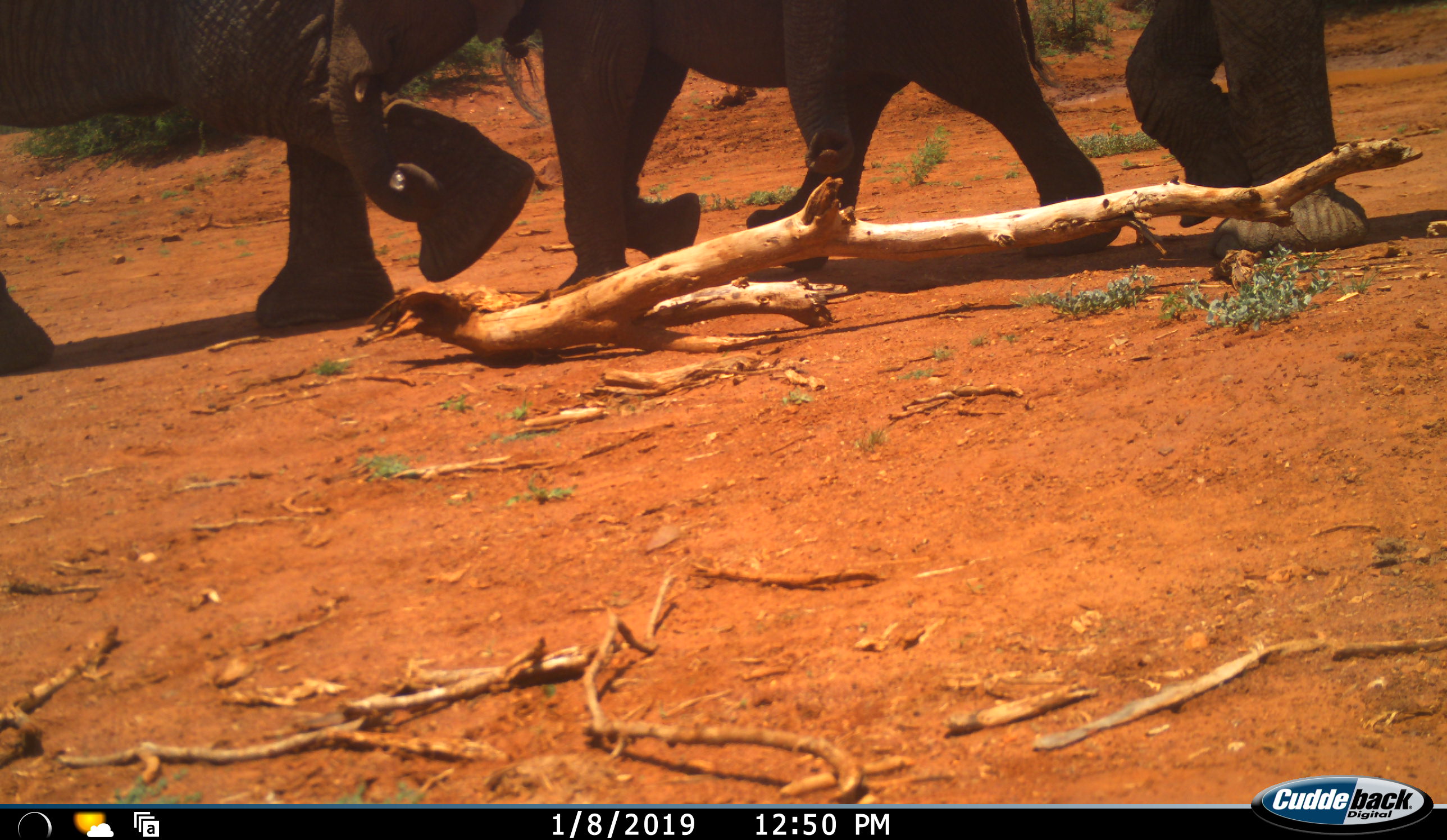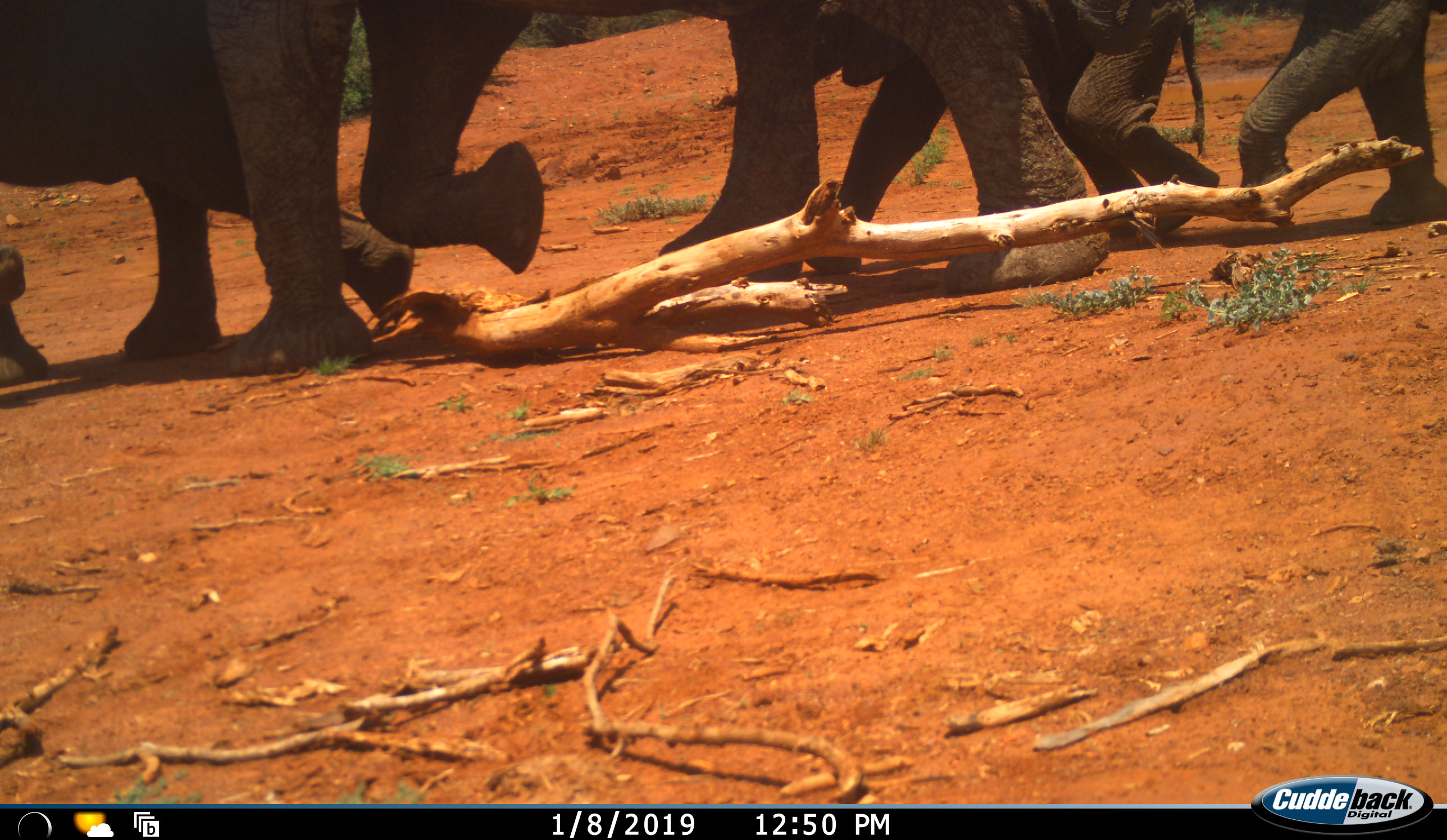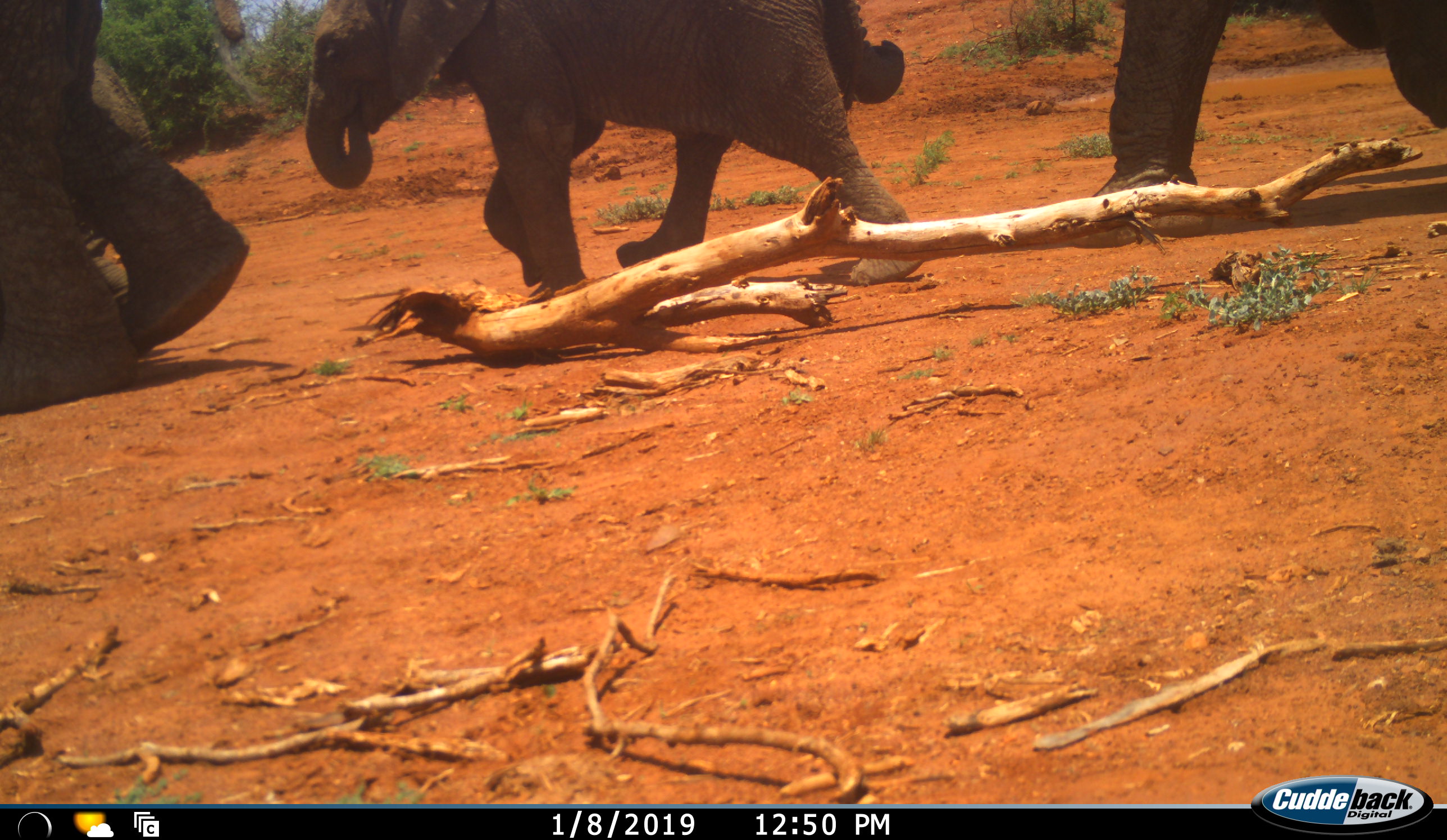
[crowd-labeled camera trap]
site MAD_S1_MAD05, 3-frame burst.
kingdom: Animalia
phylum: Chordata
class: Mammalia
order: Proboscidea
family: Elephantidae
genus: Loxodonta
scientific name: Loxodonta africana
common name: african bush elephant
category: elephant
Elephant (african bush elephant) (Loxodonta africana), count 5. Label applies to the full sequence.